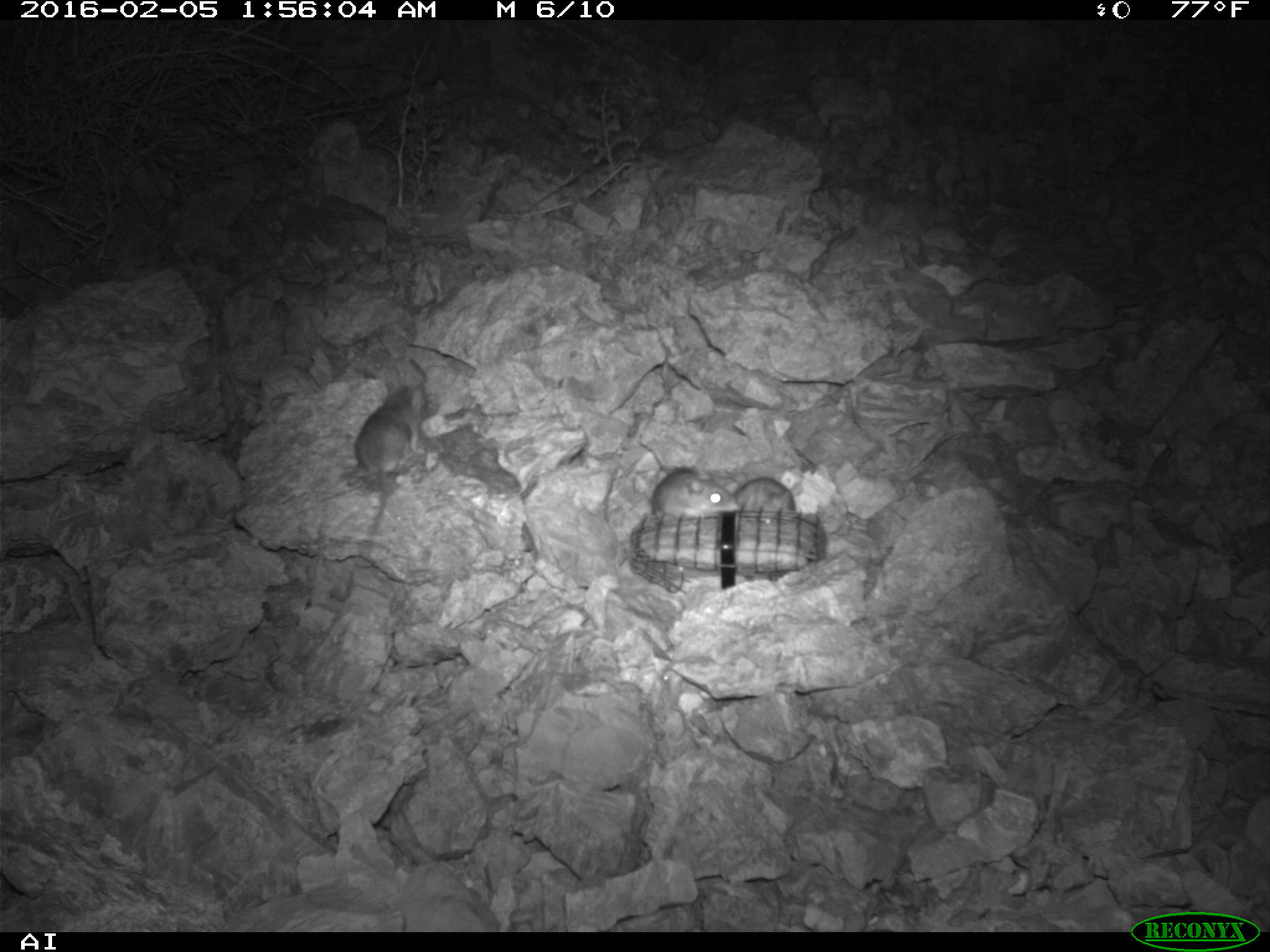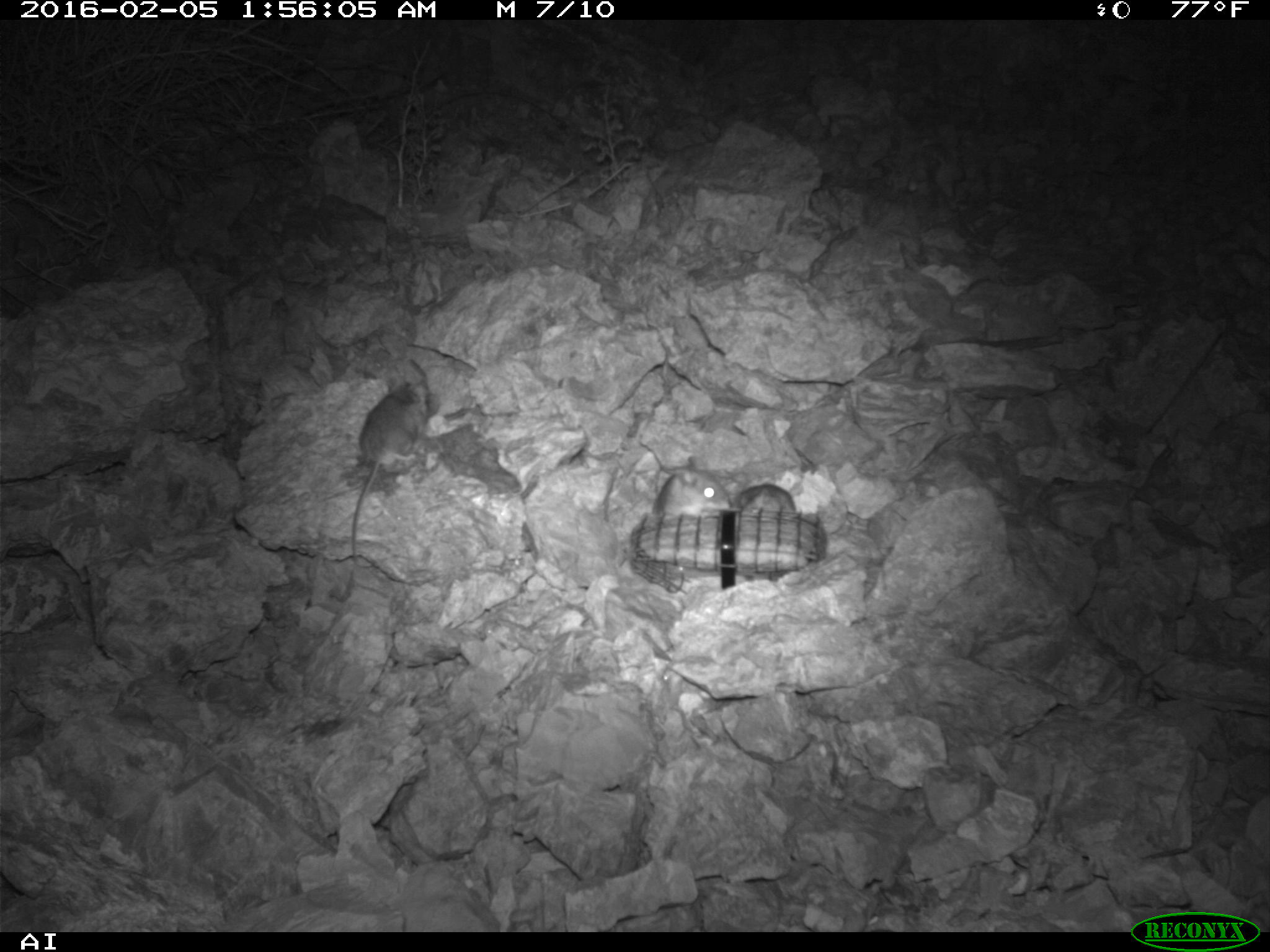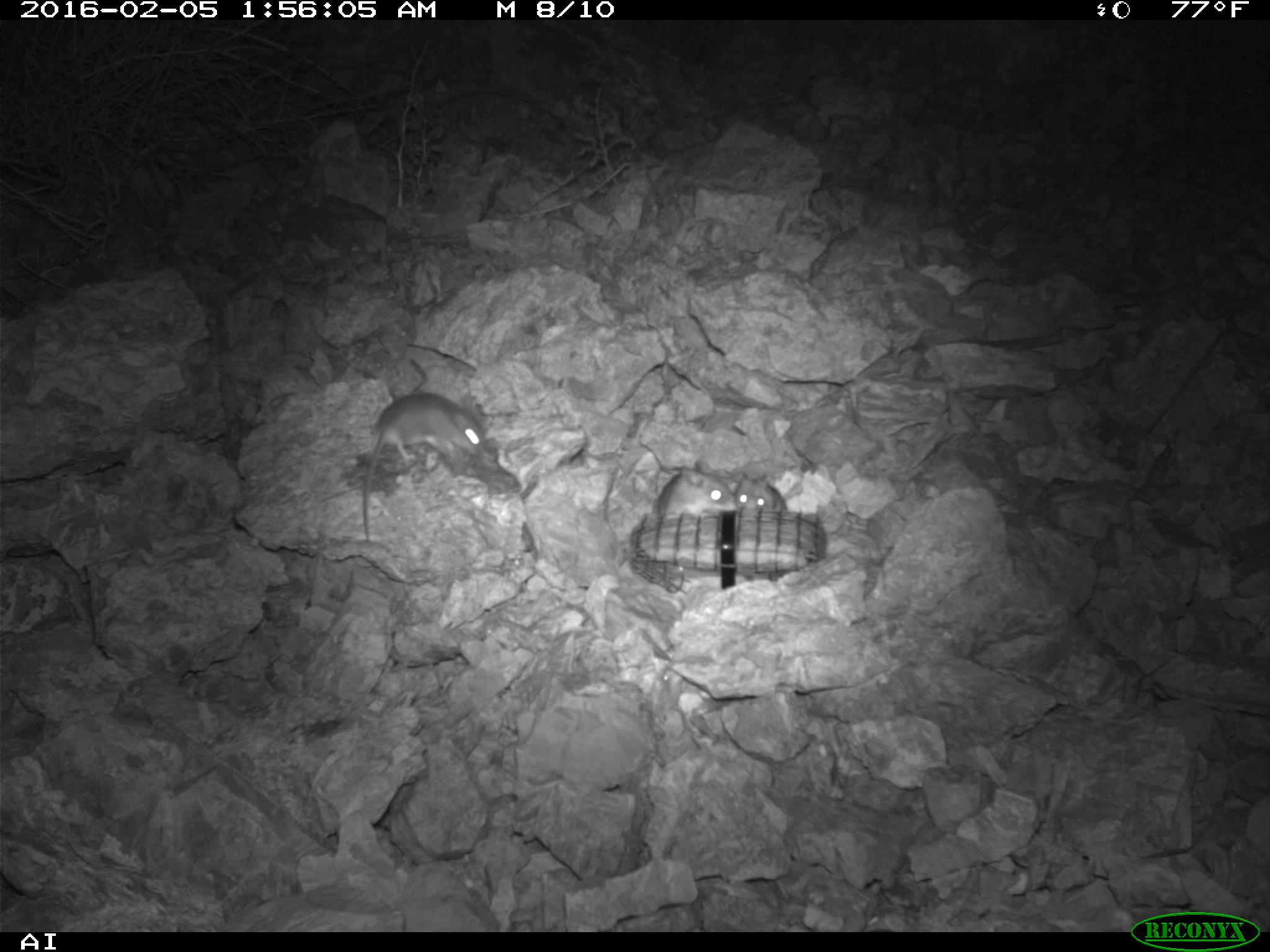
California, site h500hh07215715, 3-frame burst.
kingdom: Animalia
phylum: Chordata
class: Mammalia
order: Rodentia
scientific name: Rodentia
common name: rodent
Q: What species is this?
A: Rodent (Rodentia).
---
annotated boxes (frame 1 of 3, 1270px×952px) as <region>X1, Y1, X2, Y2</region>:
rodent: <region>616, 465, 738, 569</region>; <region>353, 378, 425, 536</region>; <region>731, 477, 846, 533</region>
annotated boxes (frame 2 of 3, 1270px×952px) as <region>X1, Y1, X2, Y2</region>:
rodent: <region>332, 377, 429, 602</region>; <region>652, 457, 734, 511</region>; <region>734, 483, 796, 513</region>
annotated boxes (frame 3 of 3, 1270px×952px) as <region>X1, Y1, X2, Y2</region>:
rodent: <region>361, 393, 487, 544</region>; <region>654, 460, 735, 516</region>; <region>735, 473, 788, 512</region>